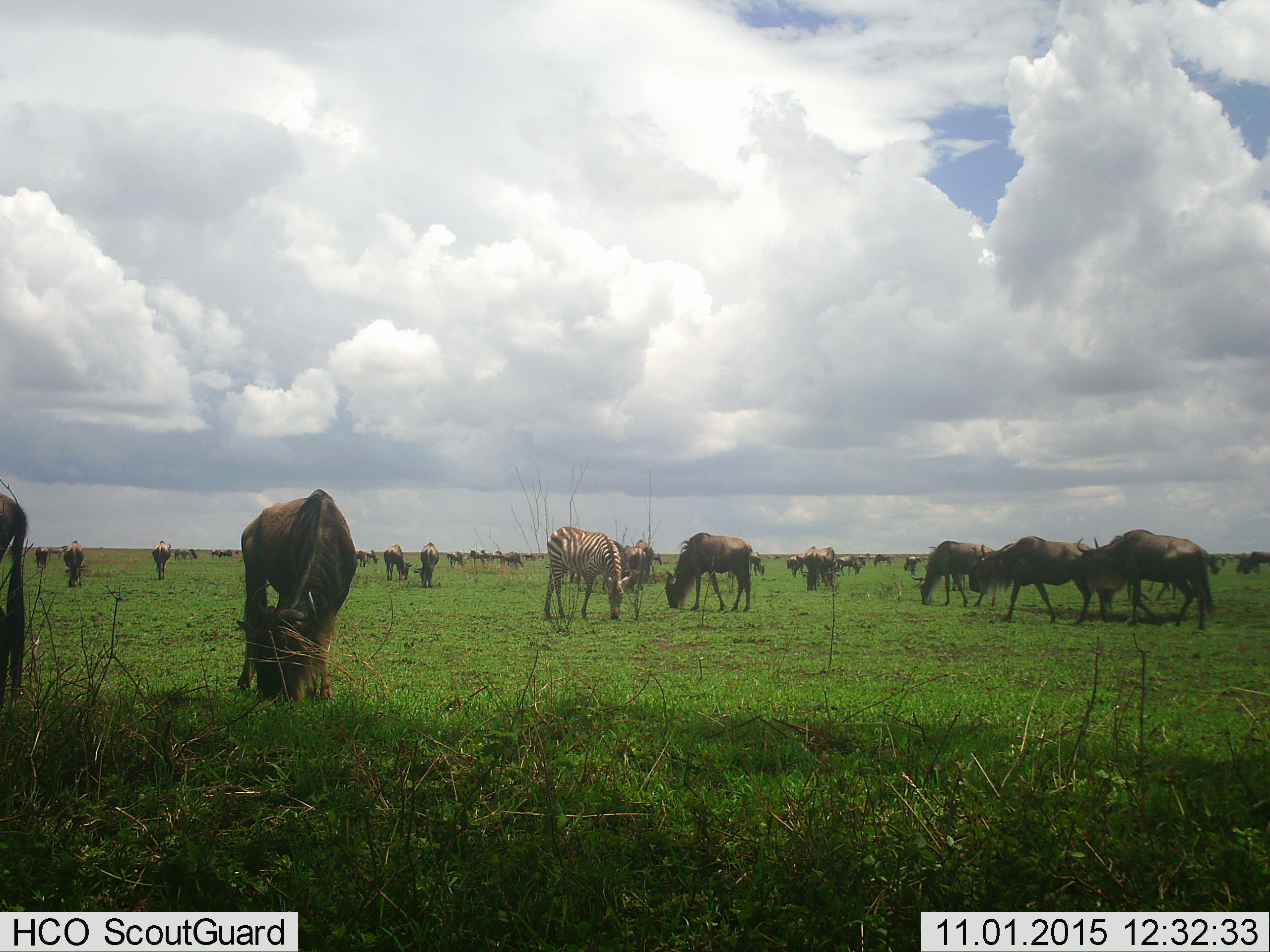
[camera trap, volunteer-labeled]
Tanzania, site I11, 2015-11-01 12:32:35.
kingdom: Animalia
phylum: Chordata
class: Mammalia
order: Artiodactyla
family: Bovidae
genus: Connochaetes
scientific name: Connochaetes taurinus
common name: blue wildebeest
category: wildebeest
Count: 11-50.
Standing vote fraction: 33%.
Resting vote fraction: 0%.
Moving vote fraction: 33%.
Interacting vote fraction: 11%.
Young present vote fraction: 11%.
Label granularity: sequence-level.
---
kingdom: Animalia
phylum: Chordata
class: Mammalia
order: Perissodactyla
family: Equidae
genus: Equus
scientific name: Equus quagga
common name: plains zebra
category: zebra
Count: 2.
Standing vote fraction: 12%.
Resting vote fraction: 0%.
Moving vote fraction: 0%.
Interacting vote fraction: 0%.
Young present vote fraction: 0%.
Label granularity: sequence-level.